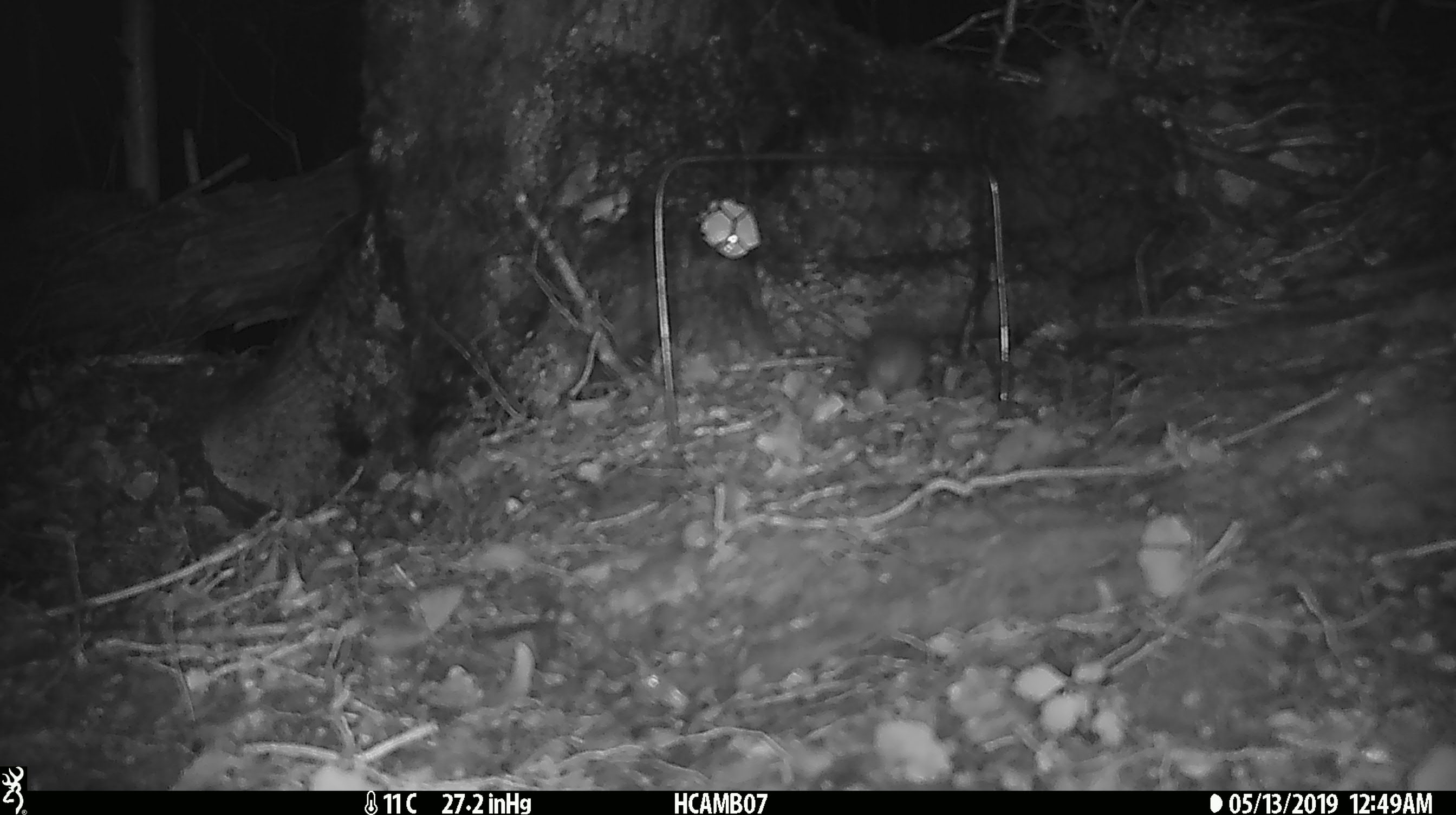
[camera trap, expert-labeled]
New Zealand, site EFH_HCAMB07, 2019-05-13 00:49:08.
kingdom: Animalia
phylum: Chordata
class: Mammalia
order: Rodentia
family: Muridae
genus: Mus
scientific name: Mus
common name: mouse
Mouse (Mus).